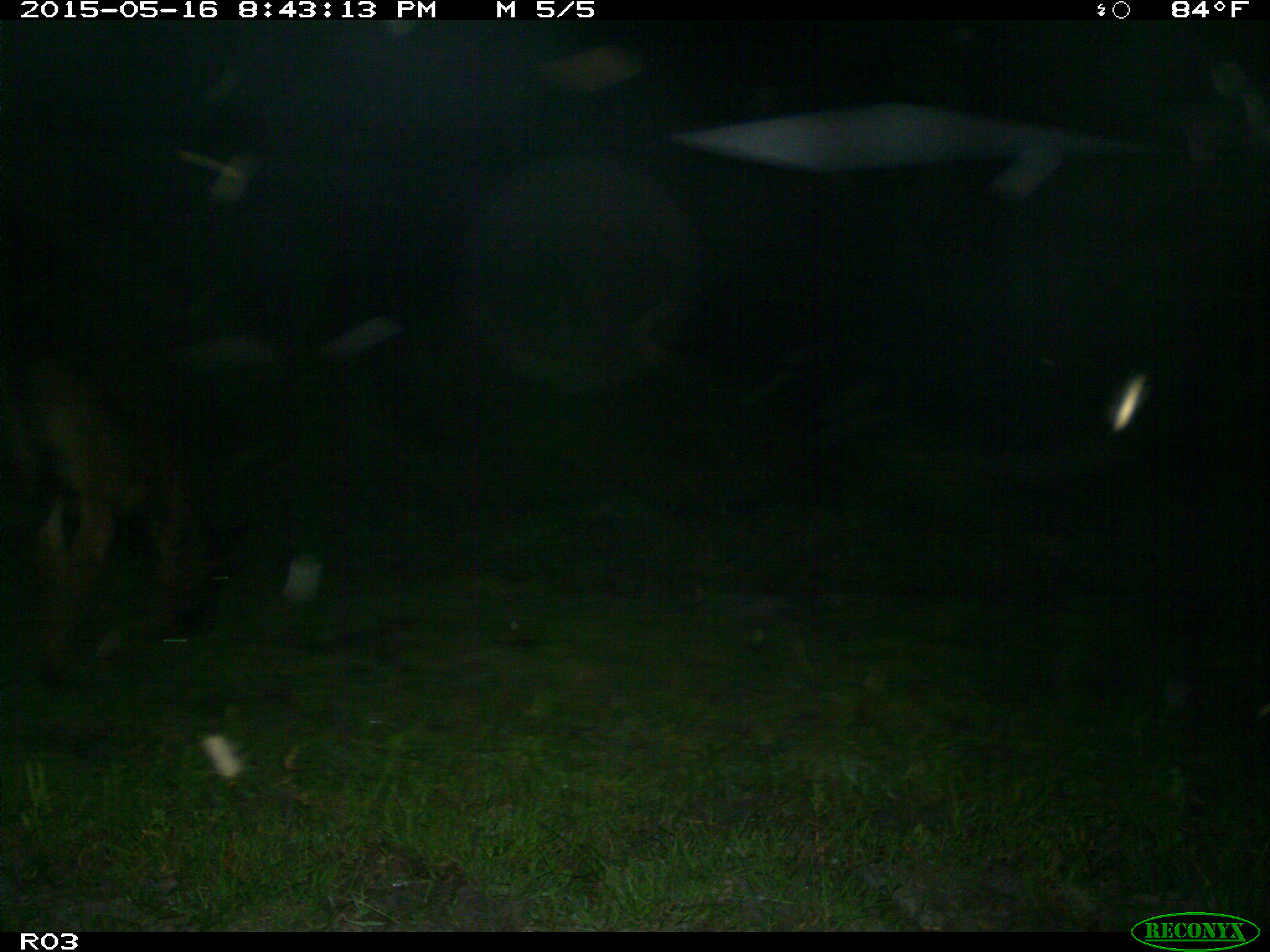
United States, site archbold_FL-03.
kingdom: Animalia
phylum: Chordata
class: Mammalia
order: Artiodactyla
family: Bovidae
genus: Bos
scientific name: Bos taurus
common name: domestic cow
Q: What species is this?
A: Bos taurus (domestic cow).